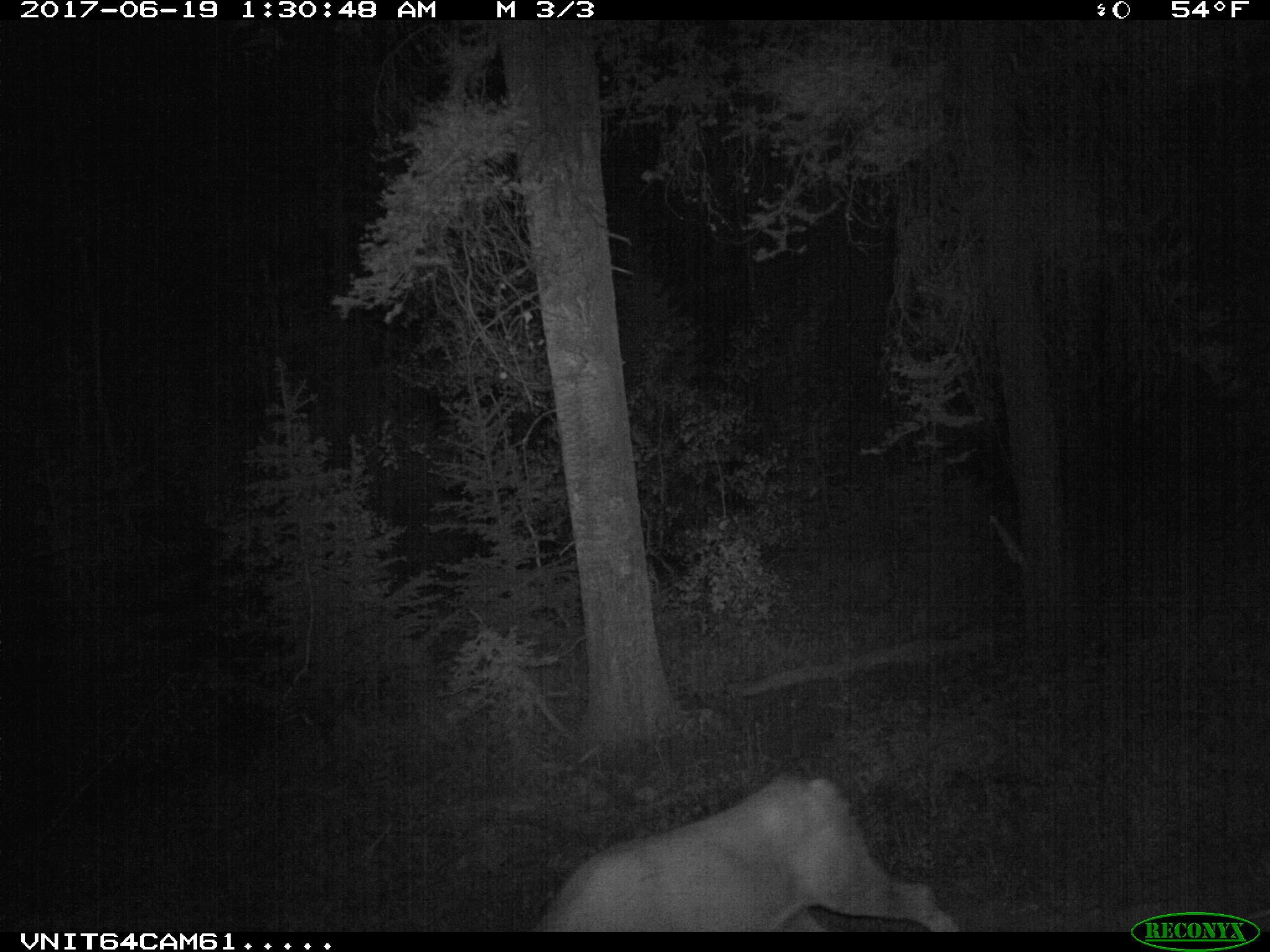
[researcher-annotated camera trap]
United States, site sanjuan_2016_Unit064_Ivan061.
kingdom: Animalia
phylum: Chordata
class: Mammalia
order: Artiodactyla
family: Cervidae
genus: Odocoileus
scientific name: Odocoileus hemionus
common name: mule deer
Odocoileus hemionus (mule deer).